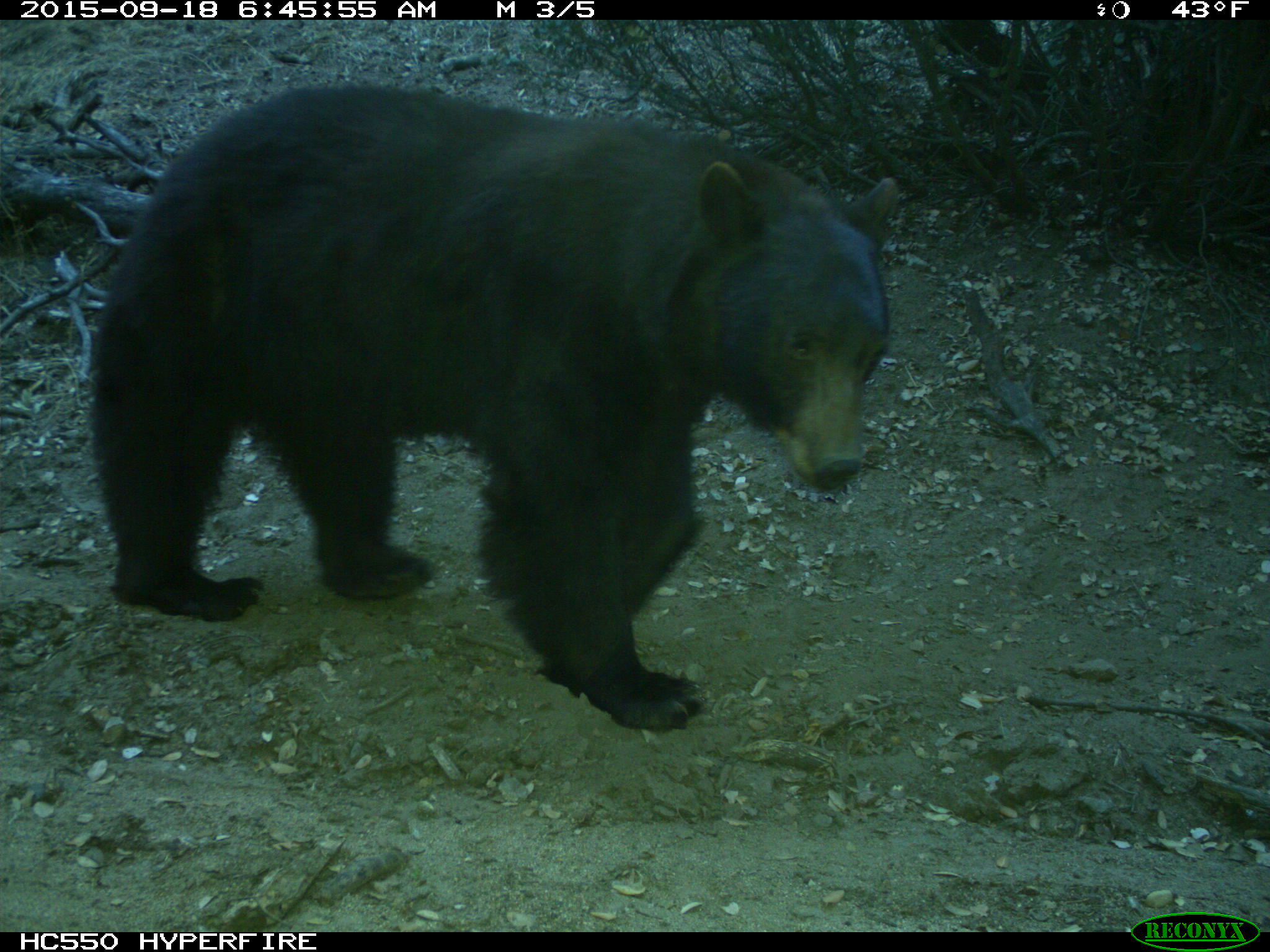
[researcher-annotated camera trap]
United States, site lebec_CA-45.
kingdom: Animalia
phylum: Chordata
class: Mammalia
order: Carnivora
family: Ursidae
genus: Ursus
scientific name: Ursus americanus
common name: american black bear